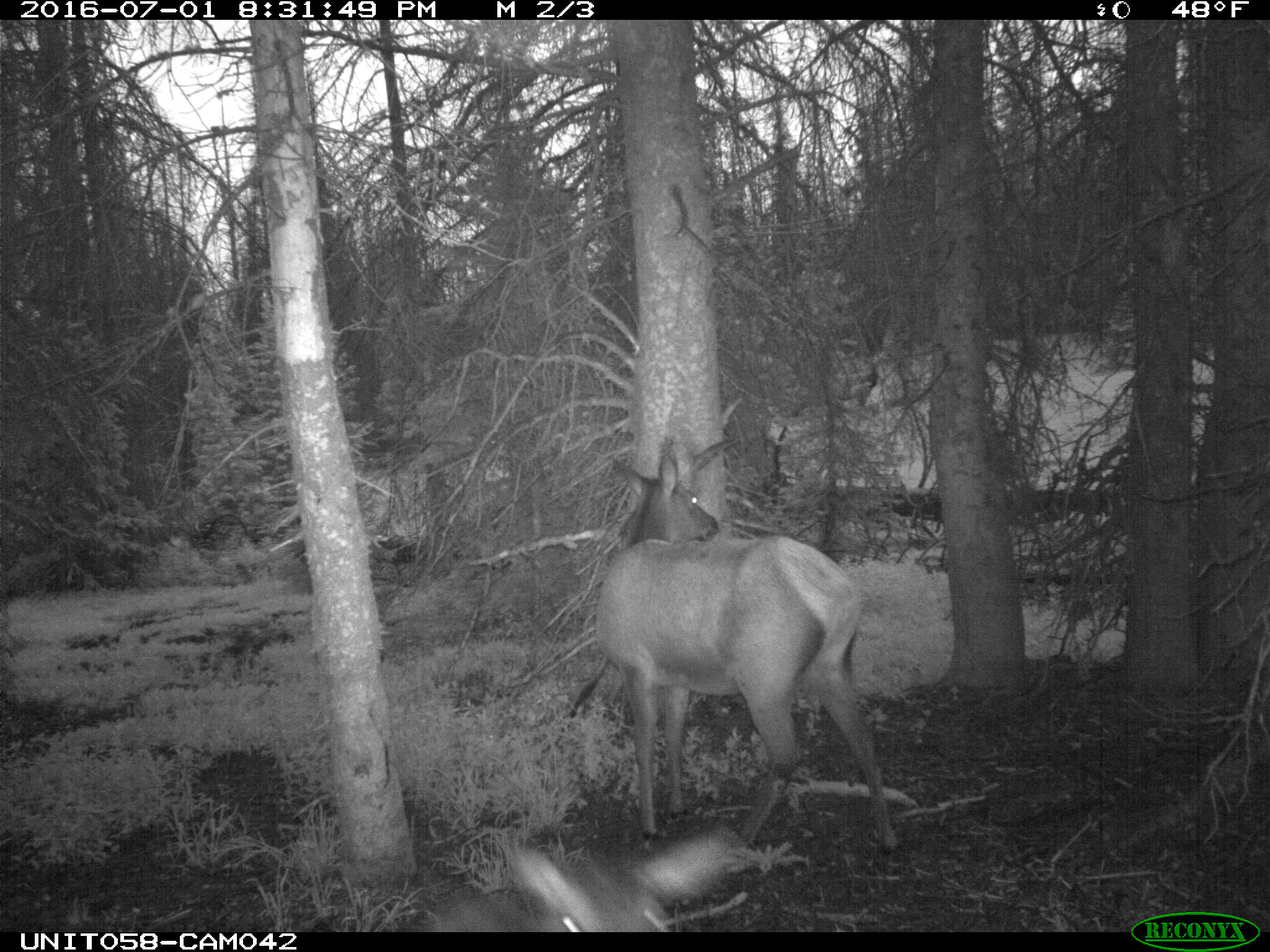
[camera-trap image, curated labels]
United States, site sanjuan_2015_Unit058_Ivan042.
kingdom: Animalia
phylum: Chordata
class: Mammalia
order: Artiodactyla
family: Cervidae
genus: Cervus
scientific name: Cervus elaphus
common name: red deer